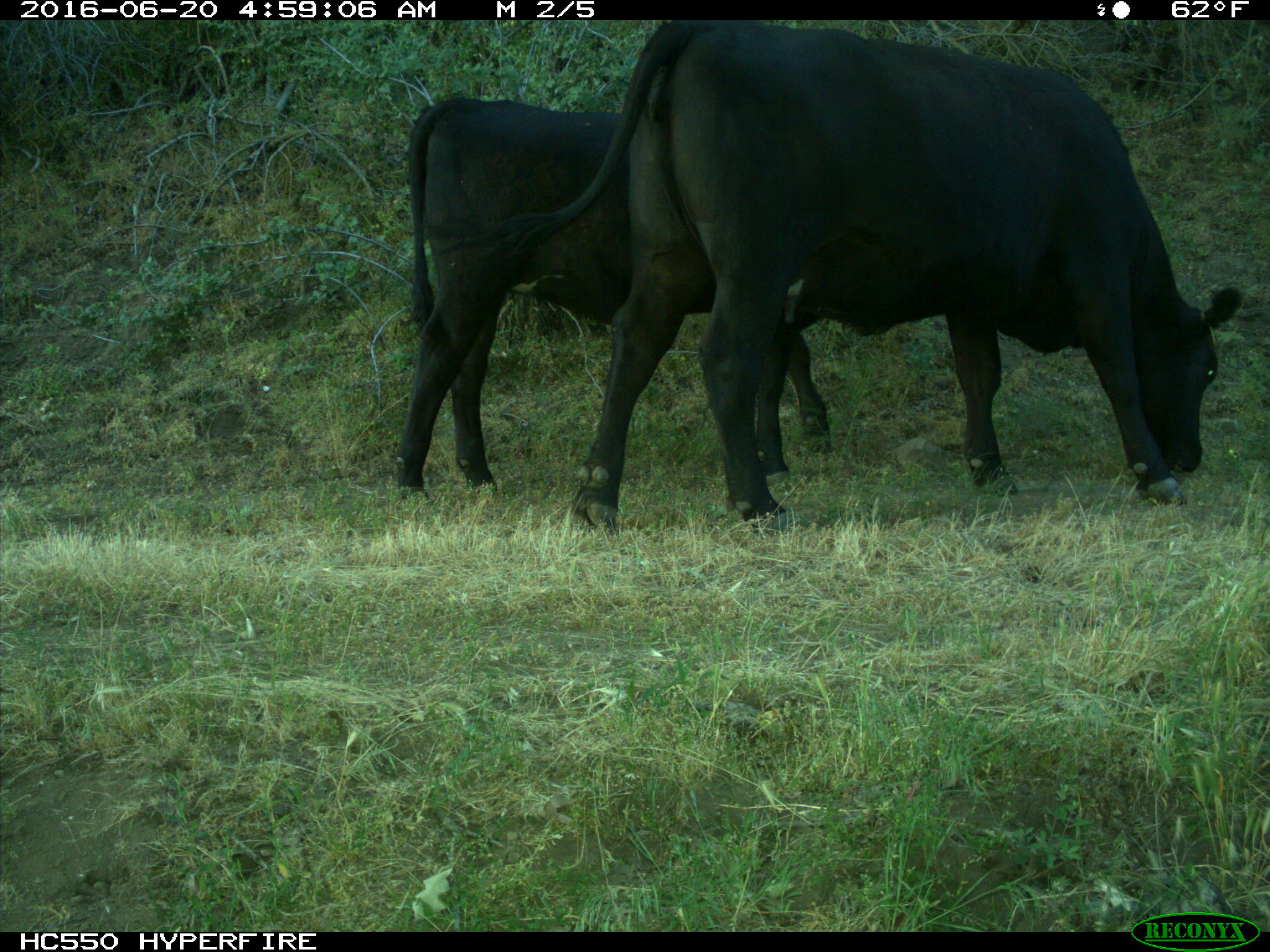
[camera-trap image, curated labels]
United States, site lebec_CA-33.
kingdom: Animalia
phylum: Chordata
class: Mammalia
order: Artiodactyla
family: Bovidae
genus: Bos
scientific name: Bos taurus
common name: domestic cow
Bos taurus (domestic cow).